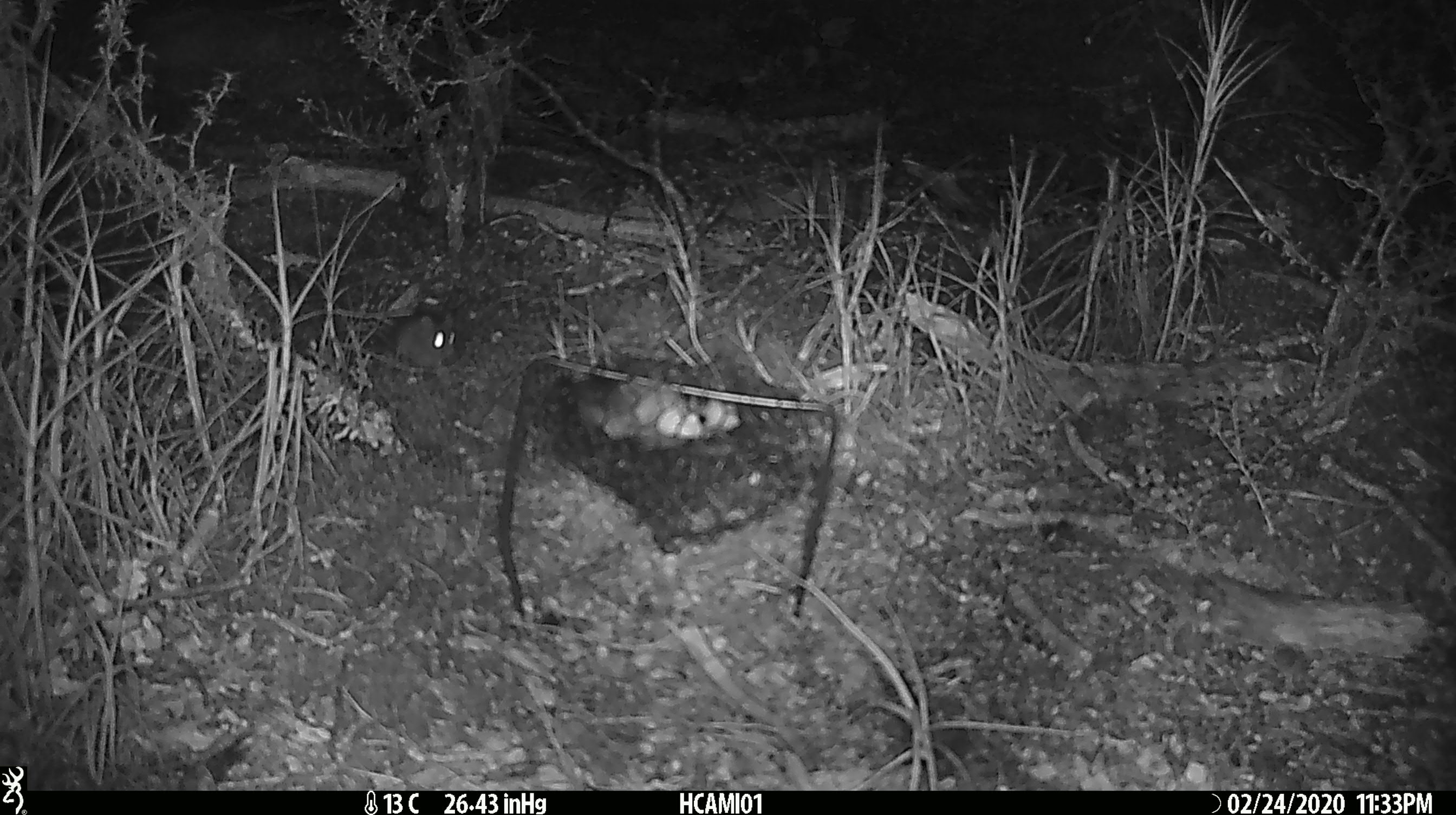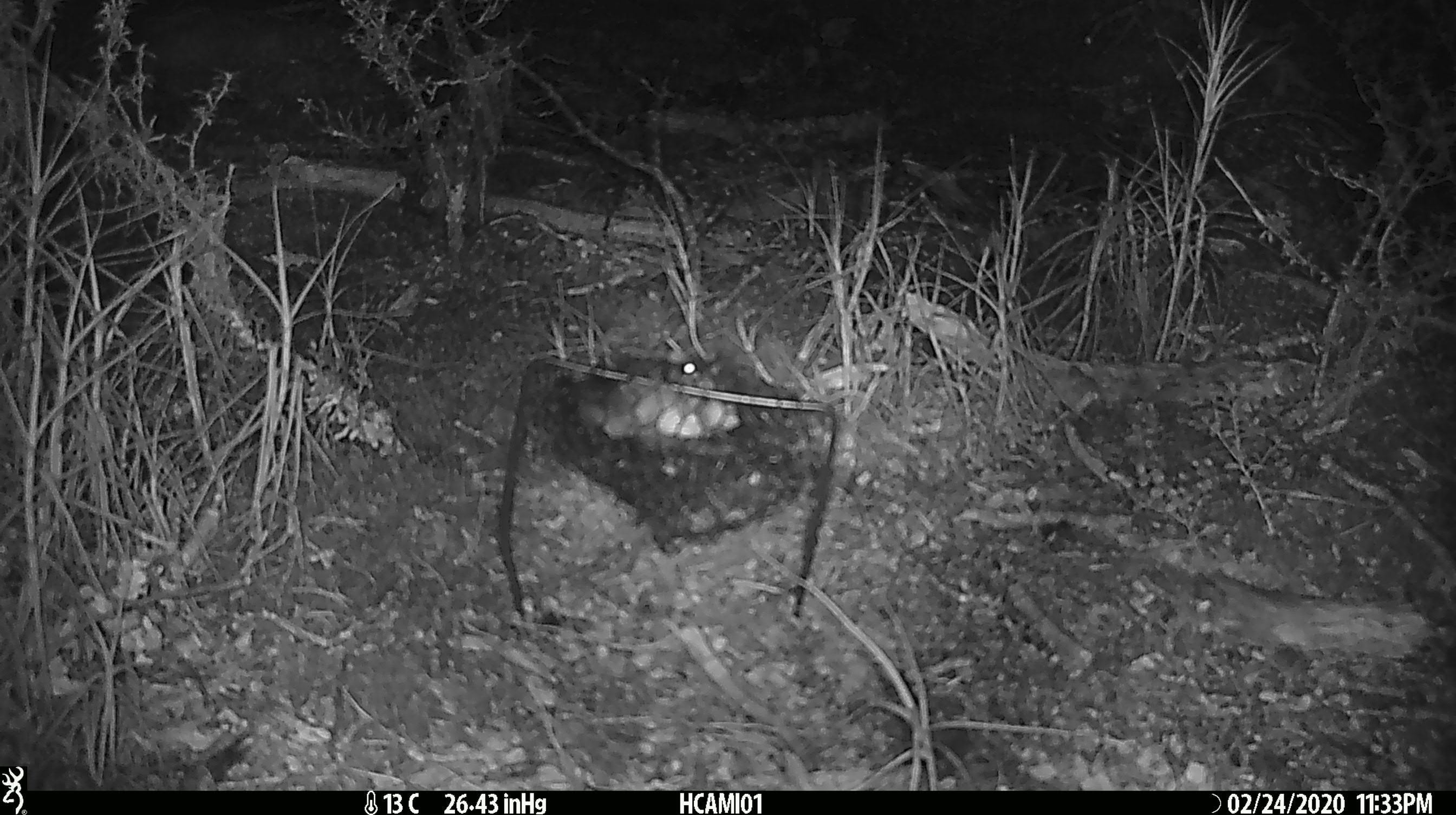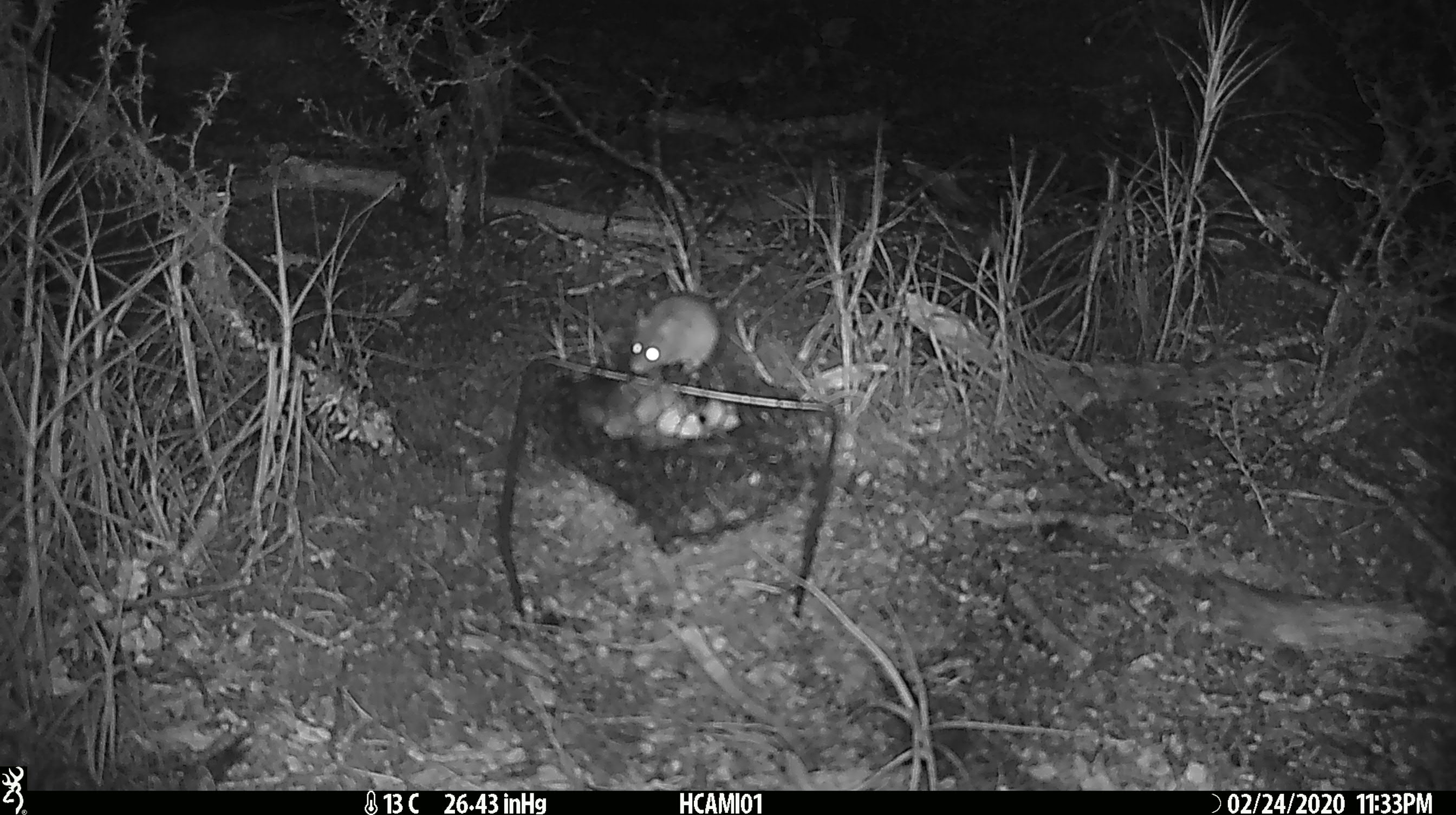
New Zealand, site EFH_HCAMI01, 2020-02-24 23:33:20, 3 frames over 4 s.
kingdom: Animalia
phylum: Chordata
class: Mammalia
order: Rodentia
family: Muridae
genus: Mus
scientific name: Mus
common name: mouse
Mouse (Mus).